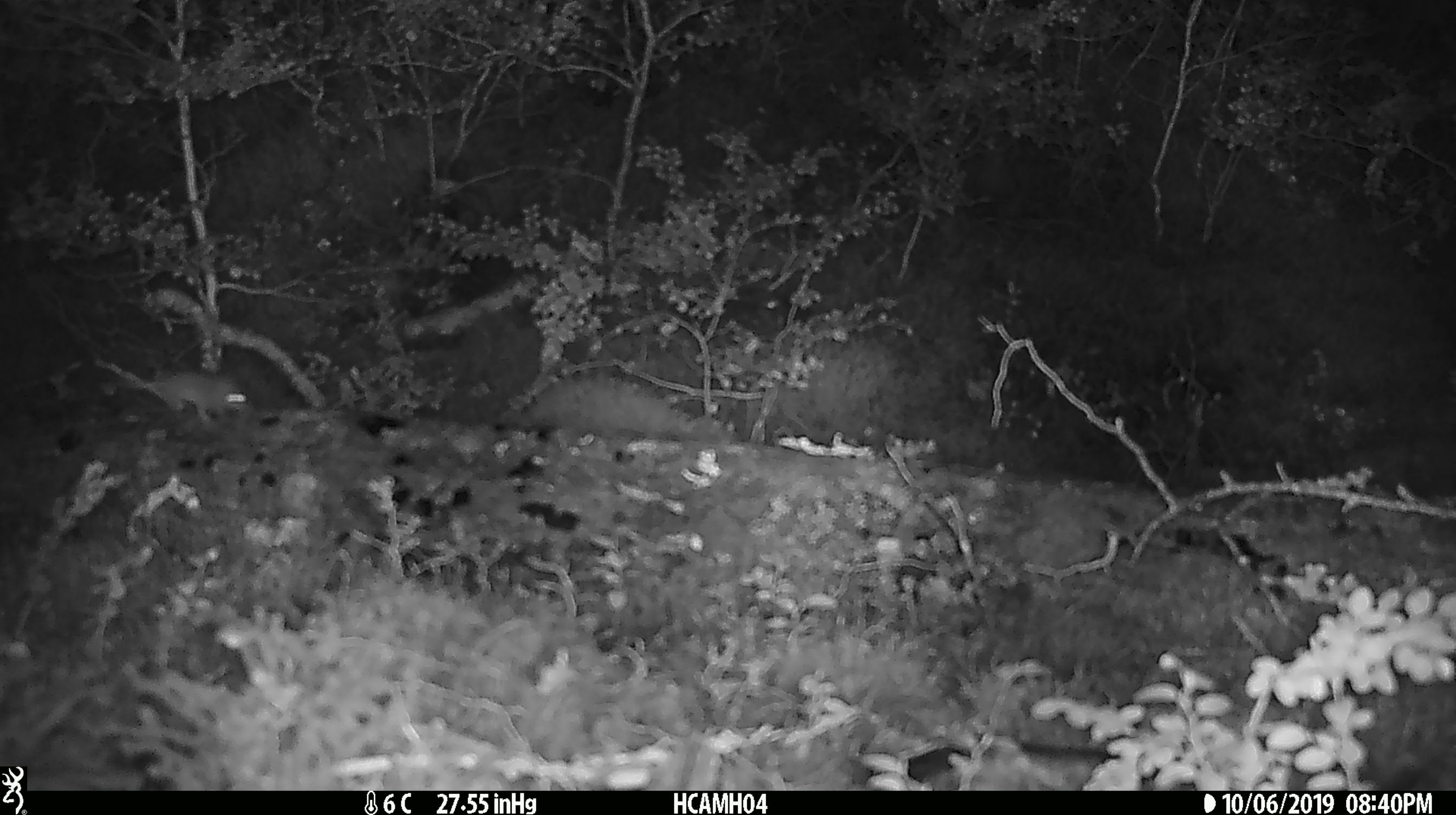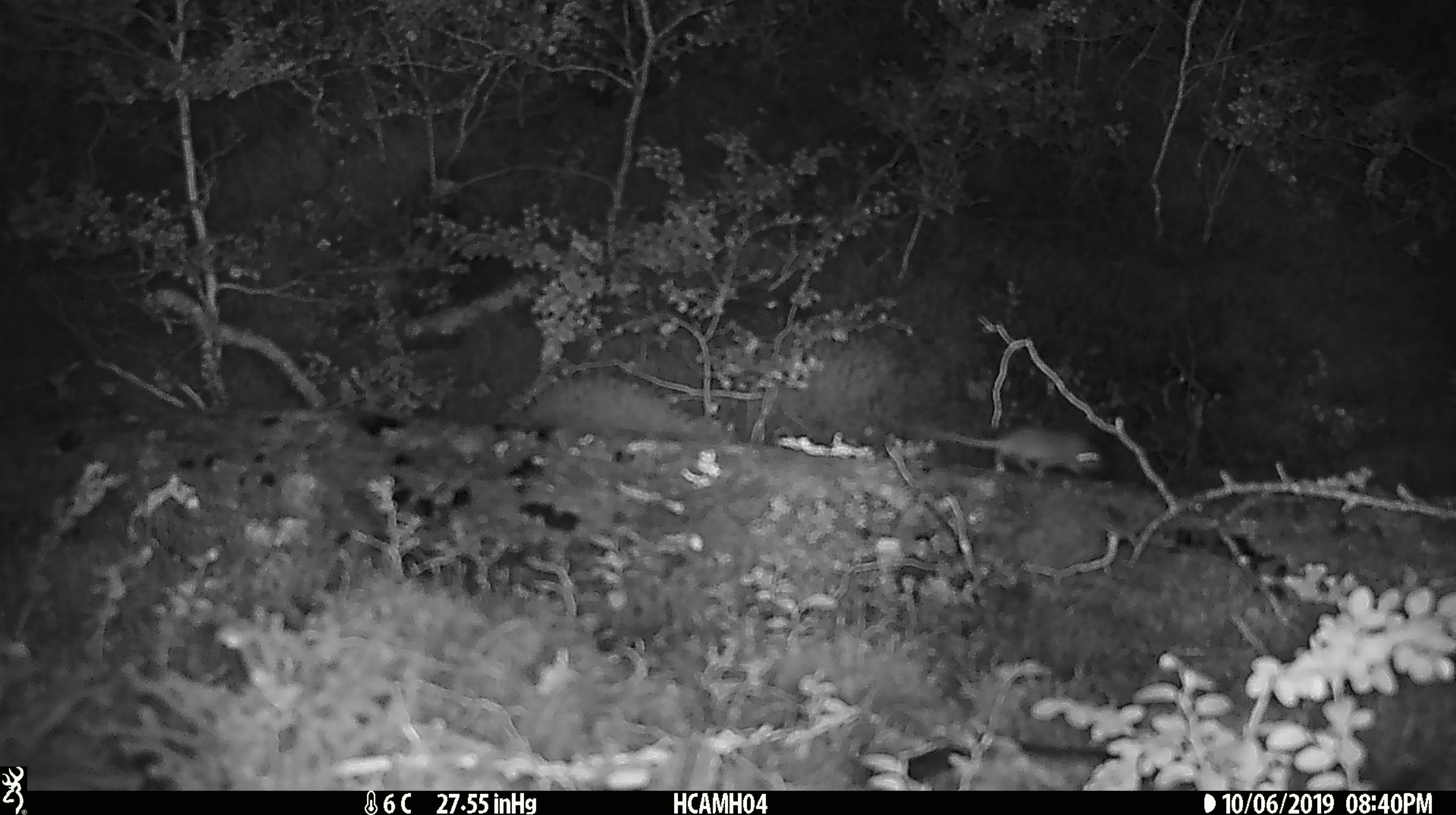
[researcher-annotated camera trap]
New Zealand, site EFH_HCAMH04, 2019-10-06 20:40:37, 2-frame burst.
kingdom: Animalia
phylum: Chordata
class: Mammalia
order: Rodentia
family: Muridae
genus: Mus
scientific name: Mus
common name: mouse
Mouse (Mus).